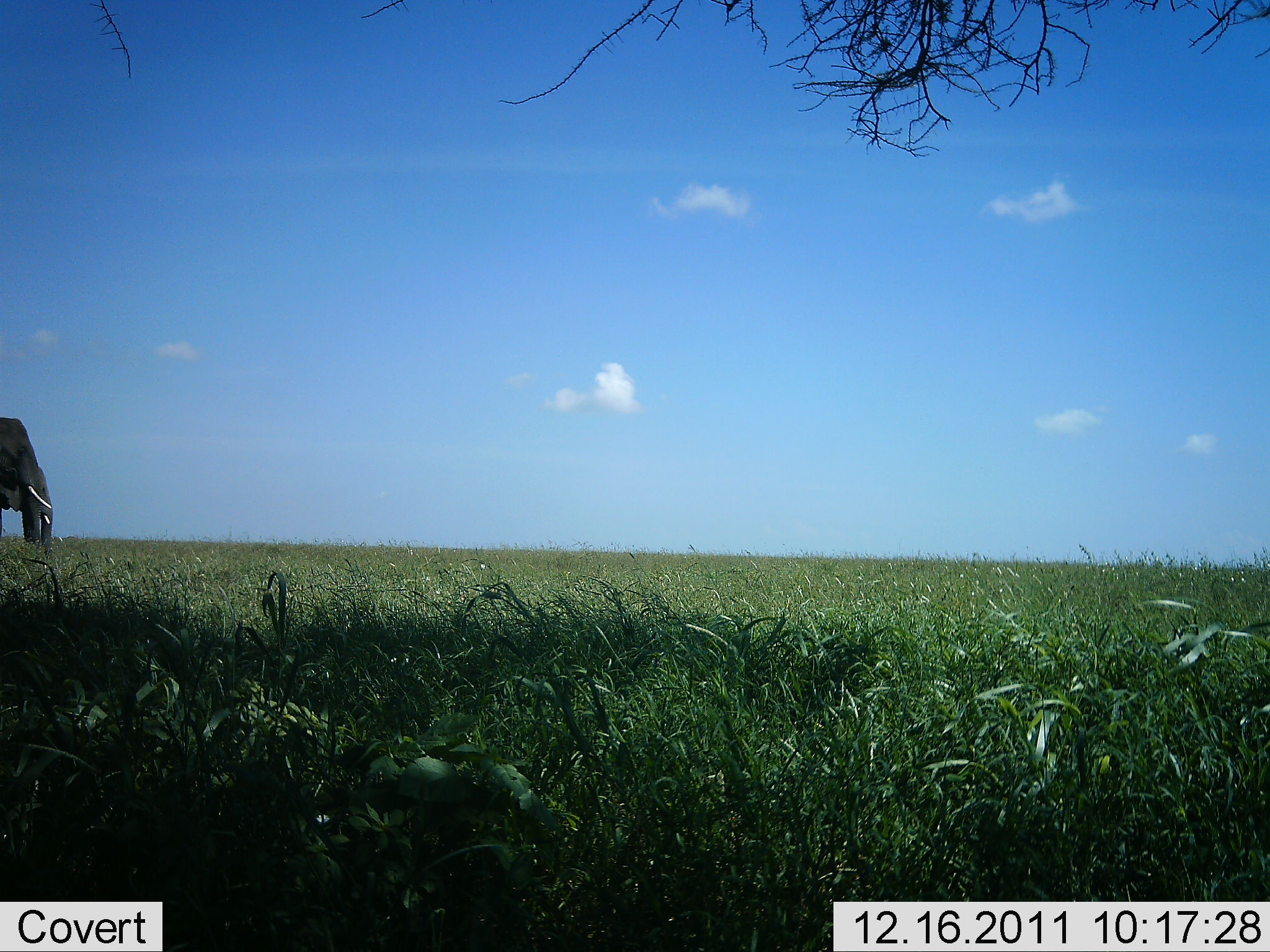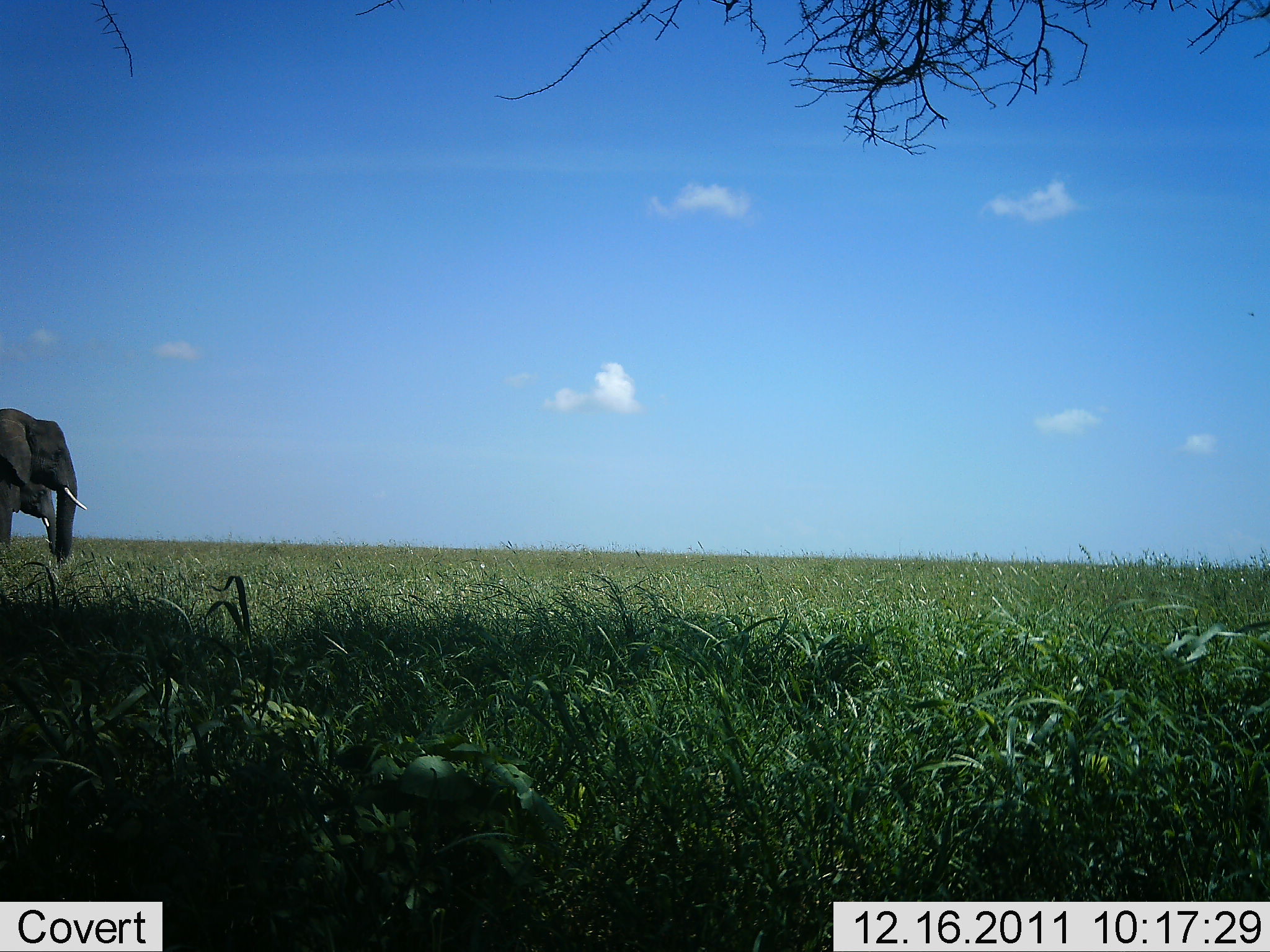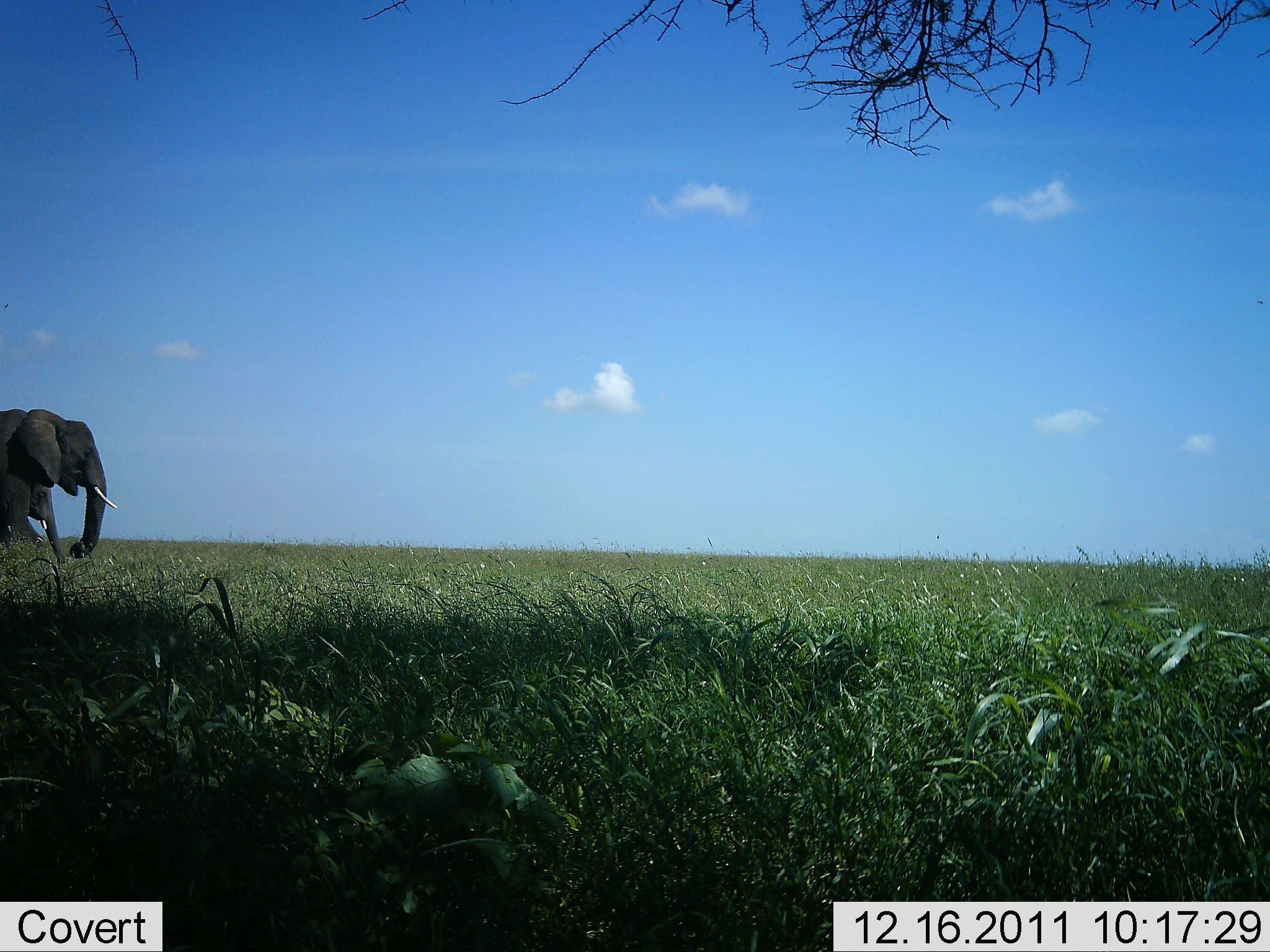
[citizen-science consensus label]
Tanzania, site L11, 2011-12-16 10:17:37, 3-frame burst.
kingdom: Animalia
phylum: Chordata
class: Mammalia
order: Proboscidea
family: Elephantidae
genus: Loxodonta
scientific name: Loxodonta africana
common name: african bush elephant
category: elephant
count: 2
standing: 8%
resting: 0%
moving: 92%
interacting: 0%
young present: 0%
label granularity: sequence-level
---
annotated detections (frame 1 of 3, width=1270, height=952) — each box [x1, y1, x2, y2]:
animal: [0, 417, 51, 566]; [0, 465, 54, 572]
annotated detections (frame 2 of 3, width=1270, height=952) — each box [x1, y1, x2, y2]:
animal: [0, 408, 87, 566]; [0, 465, 61, 556]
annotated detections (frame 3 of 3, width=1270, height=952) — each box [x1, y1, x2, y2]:
animal: [0, 409, 120, 560]; [0, 465, 69, 566]